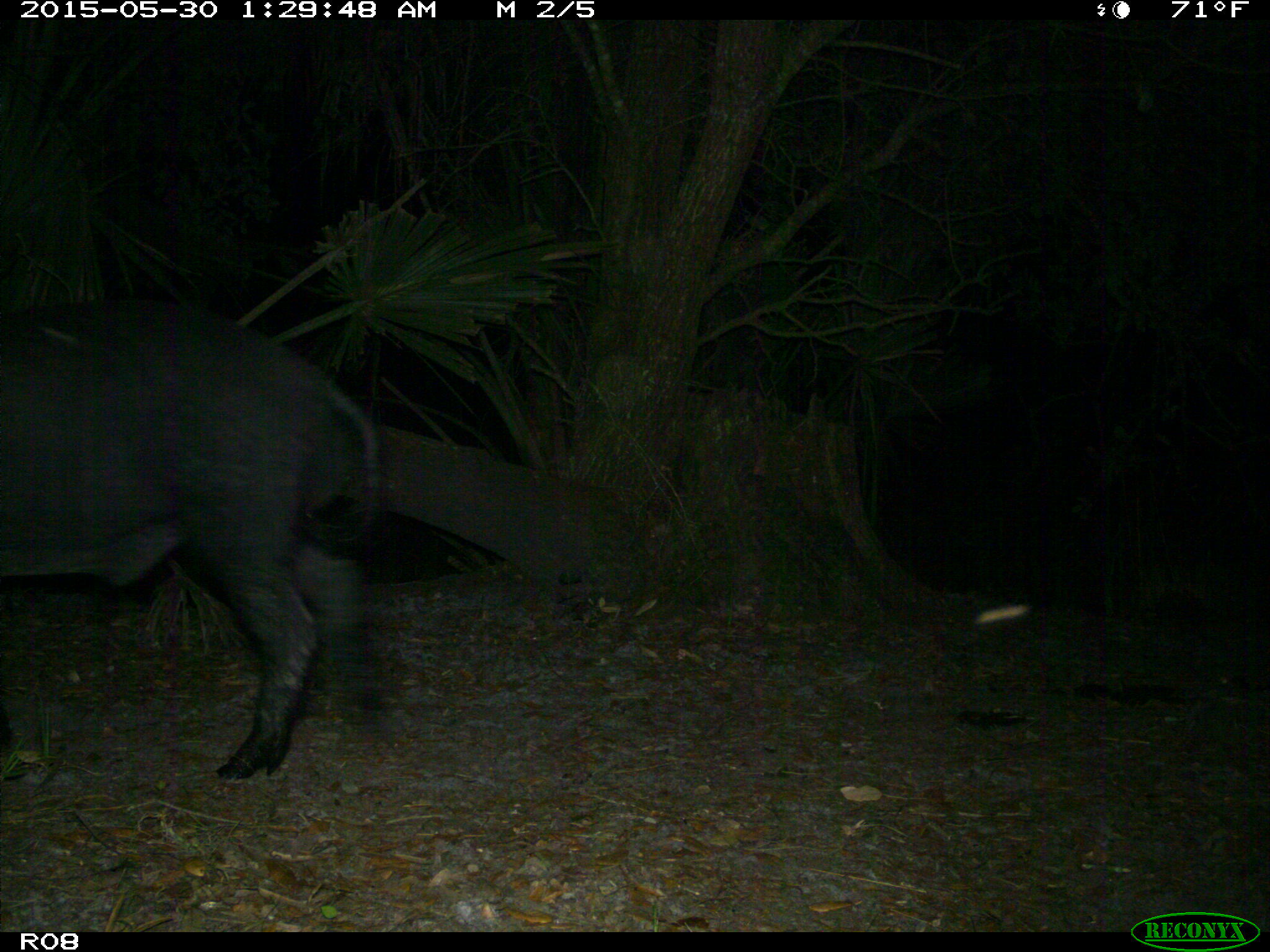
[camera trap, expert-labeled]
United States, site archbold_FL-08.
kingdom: Animalia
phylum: Chordata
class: Mammalia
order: Artiodactyla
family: Suidae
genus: Sus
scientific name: Sus scrofa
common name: wild boar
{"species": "Sus scrofa (wild boar)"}